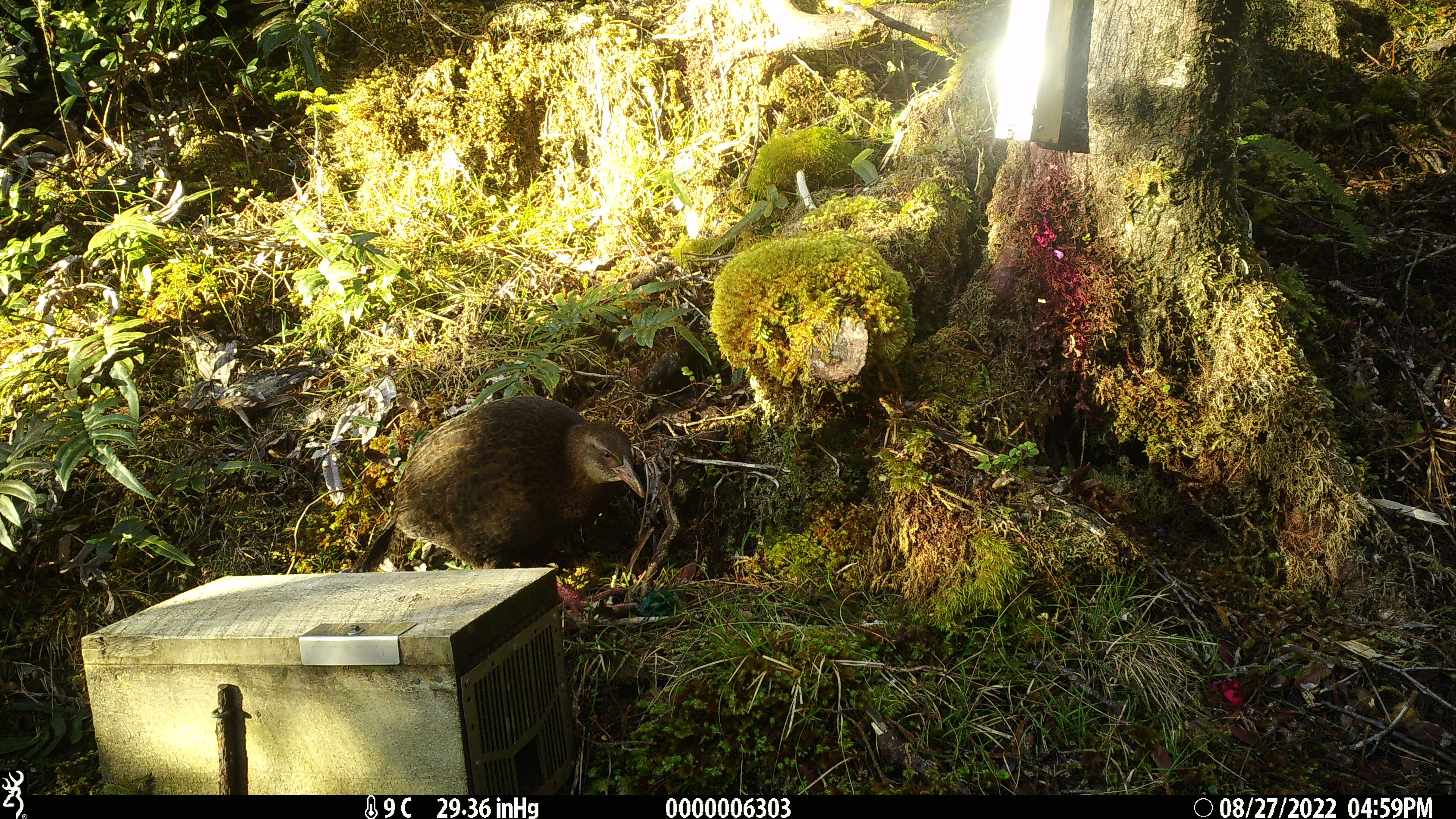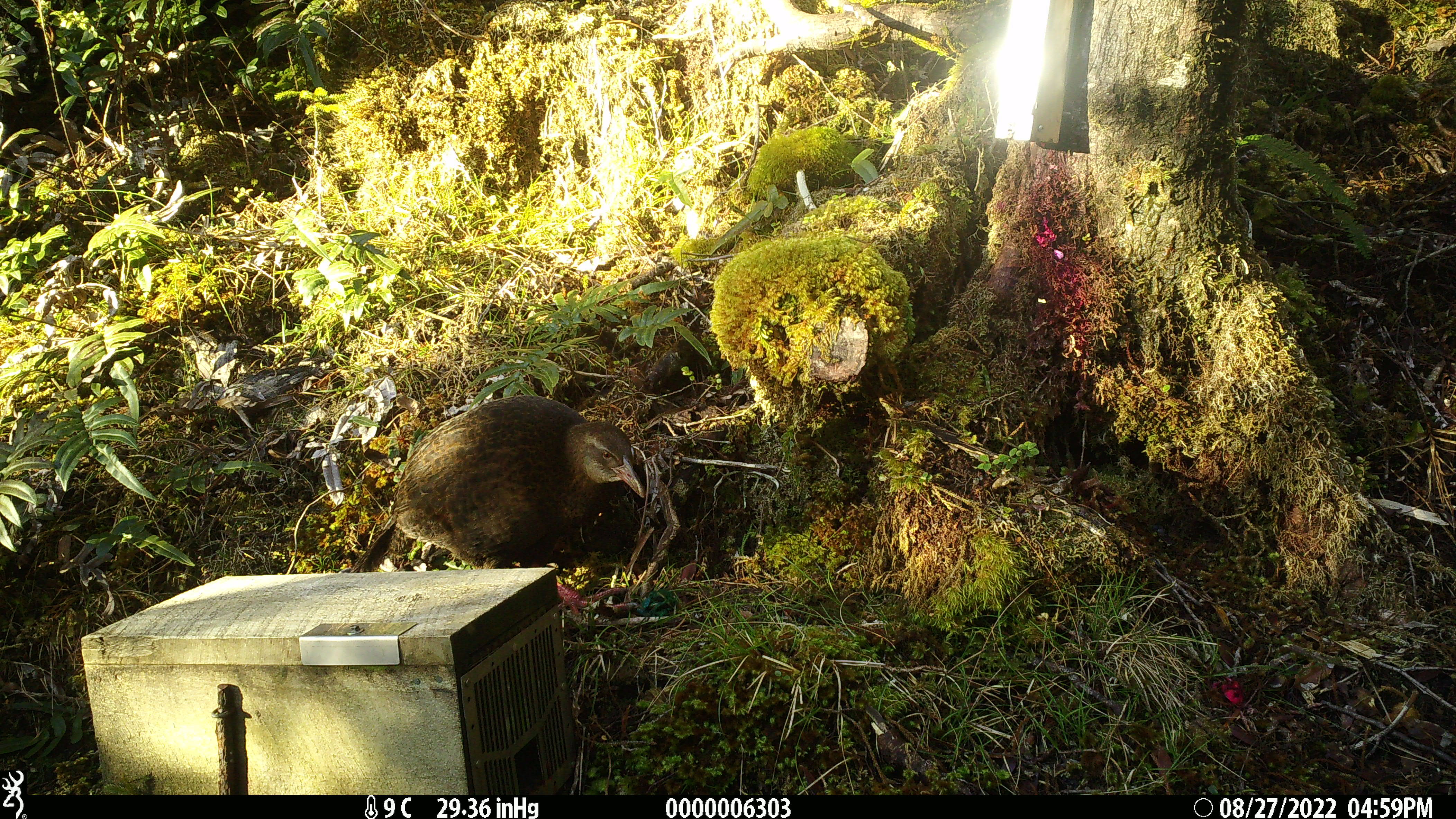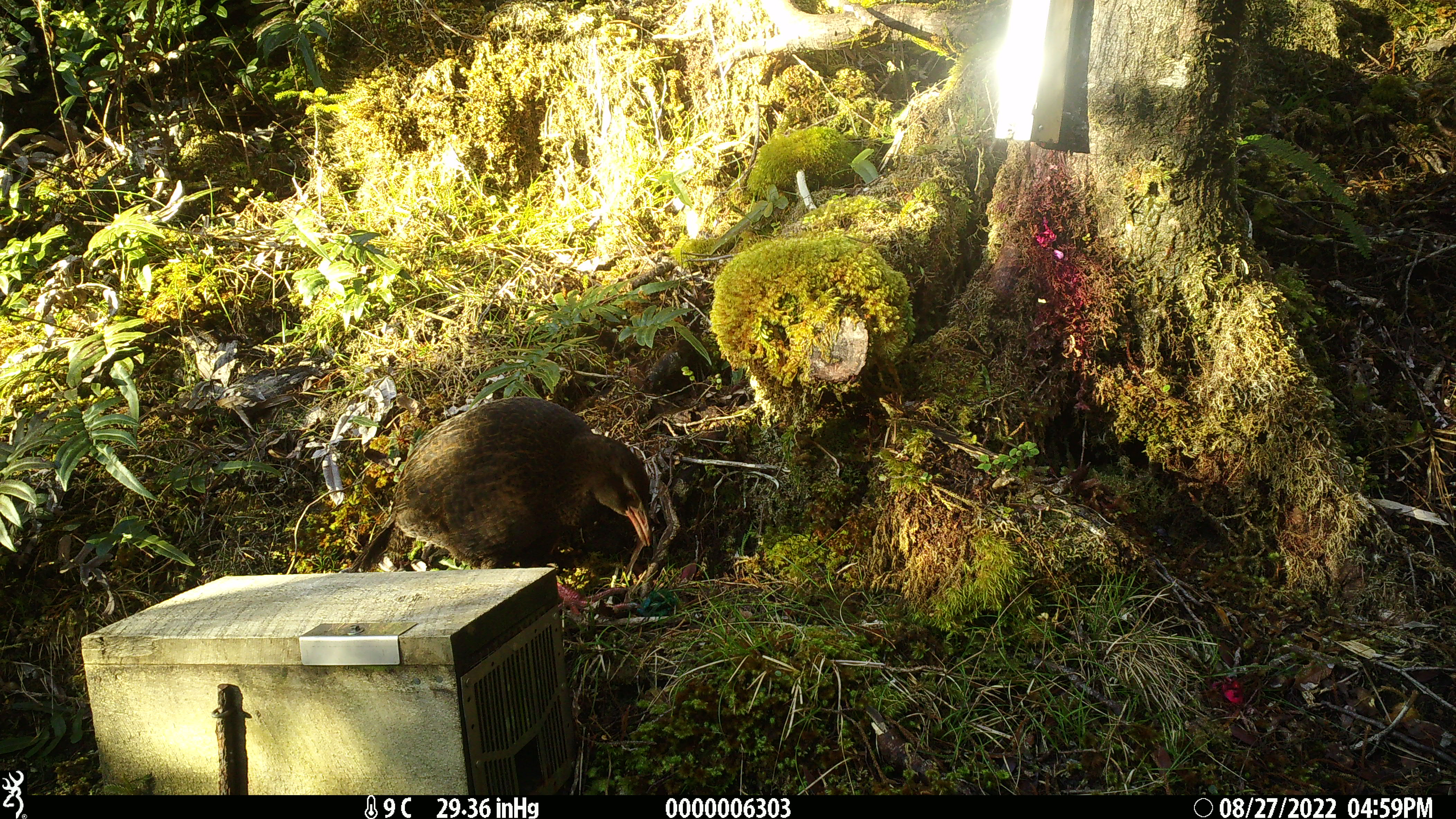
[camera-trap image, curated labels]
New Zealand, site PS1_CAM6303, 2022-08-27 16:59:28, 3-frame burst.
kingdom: Animalia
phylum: Chordata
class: Aves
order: Gruiformes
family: Rallidae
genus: Gallirallus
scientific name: Gallirallus australis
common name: weka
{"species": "weka (Gallirallus australis)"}